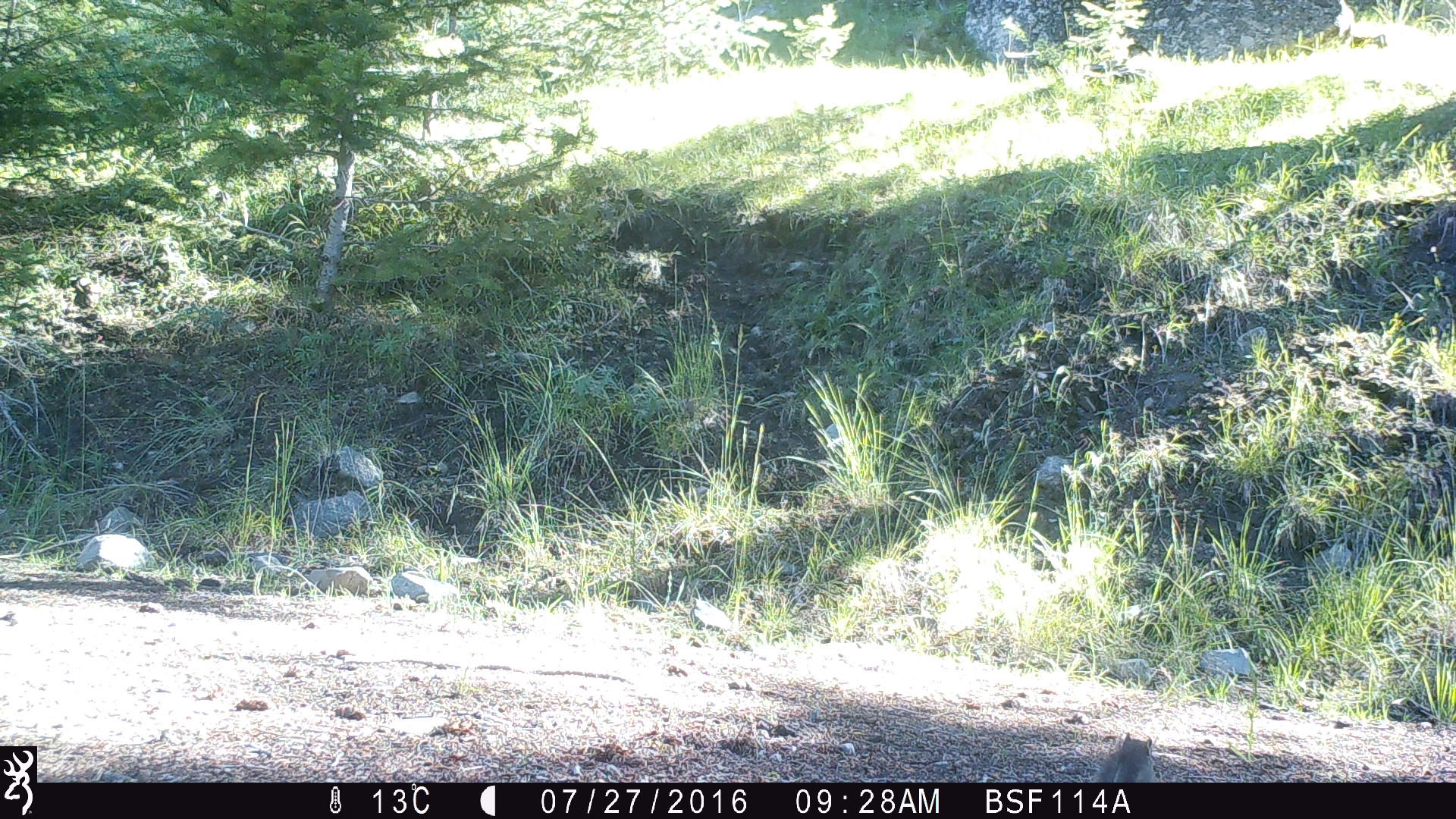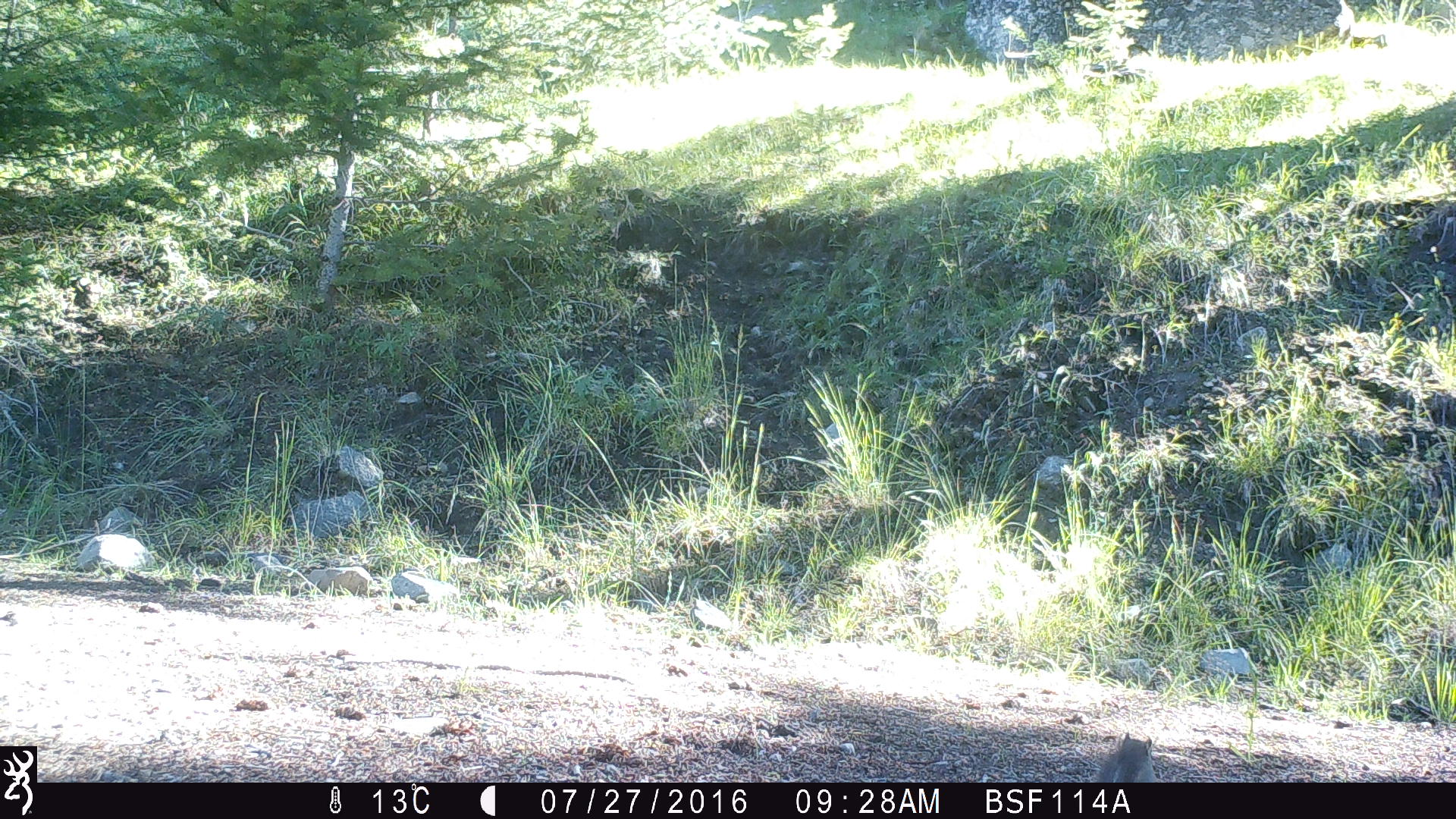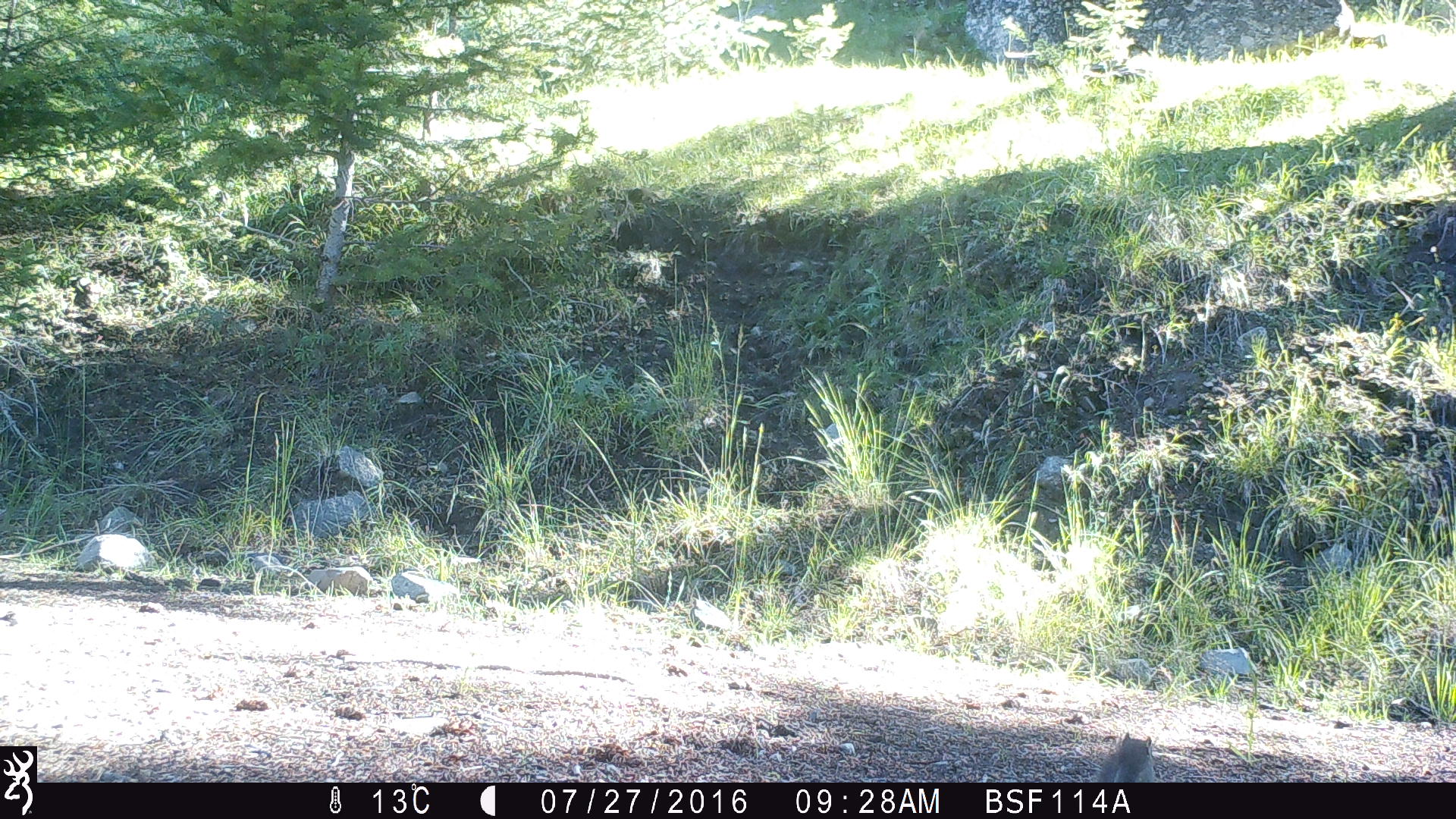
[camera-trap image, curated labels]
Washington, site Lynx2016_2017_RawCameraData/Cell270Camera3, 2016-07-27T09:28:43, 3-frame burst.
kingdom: Animalia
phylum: Chordata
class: Mammalia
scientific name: Mammalia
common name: small mammal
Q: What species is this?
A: Small mammal (Mammalia).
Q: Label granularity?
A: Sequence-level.